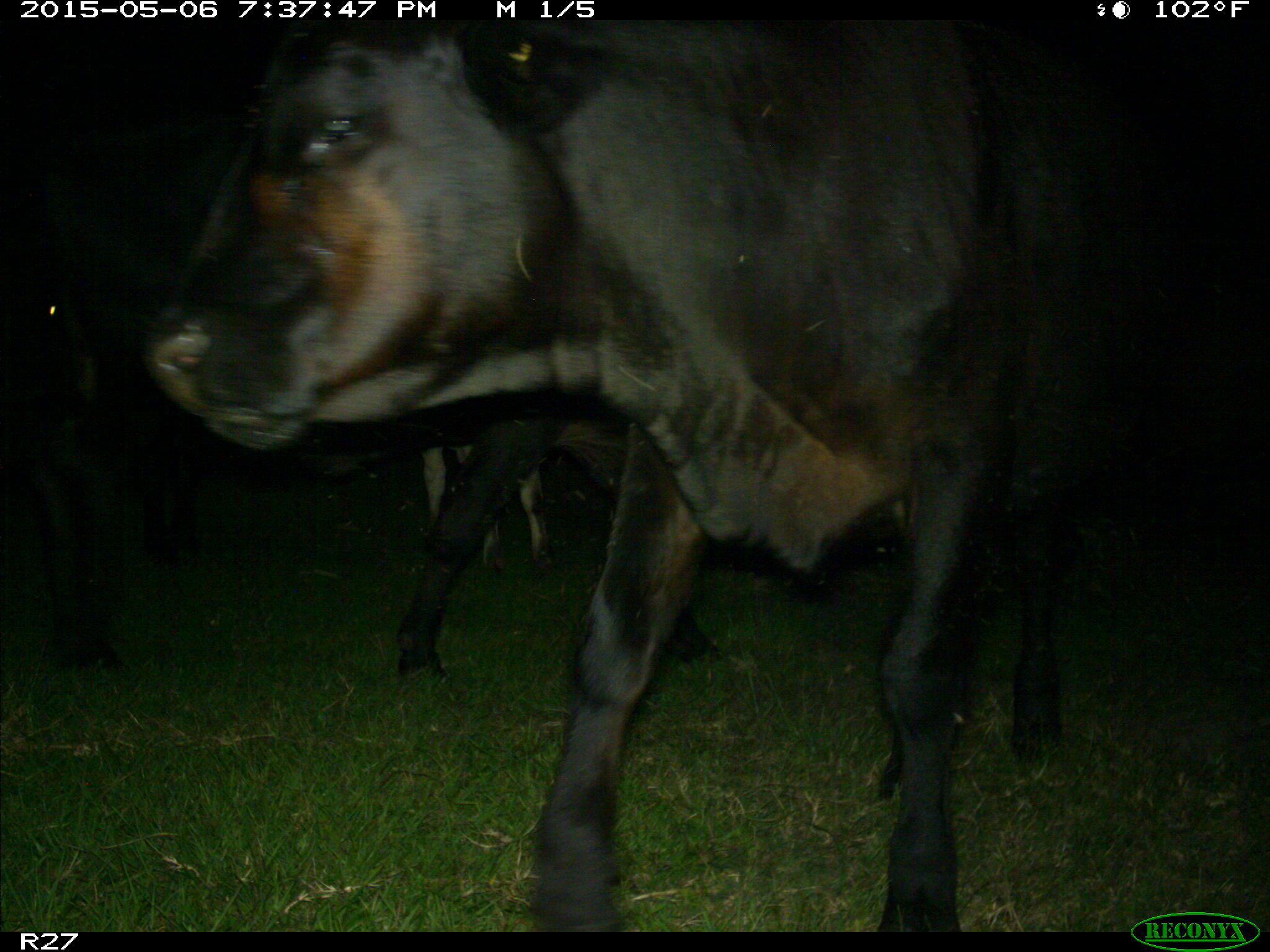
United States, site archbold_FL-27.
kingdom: Animalia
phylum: Chordata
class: Mammalia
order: Artiodactyla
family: Bovidae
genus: Bos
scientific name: Bos taurus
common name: domestic cow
Bos taurus (domestic cow).